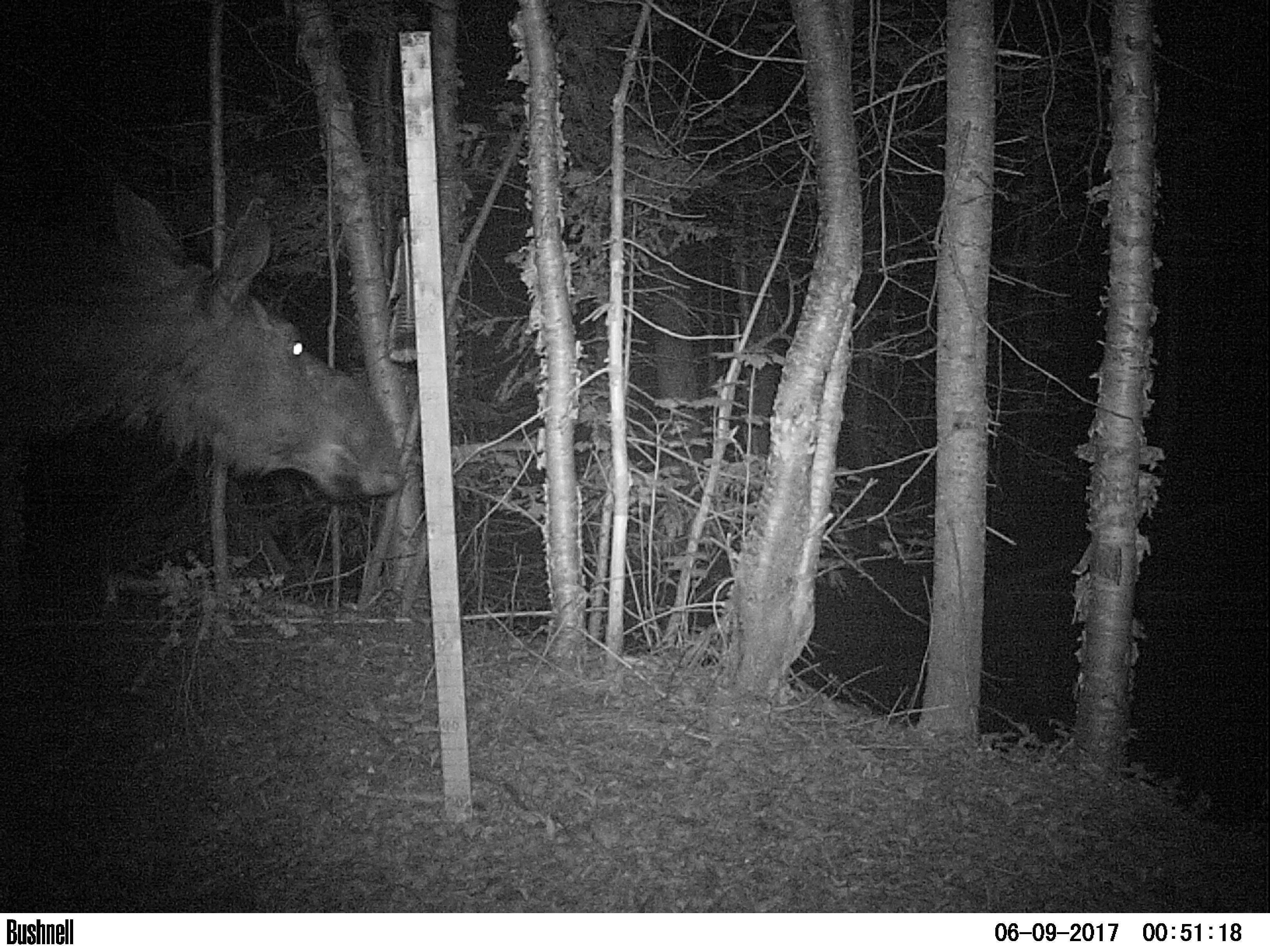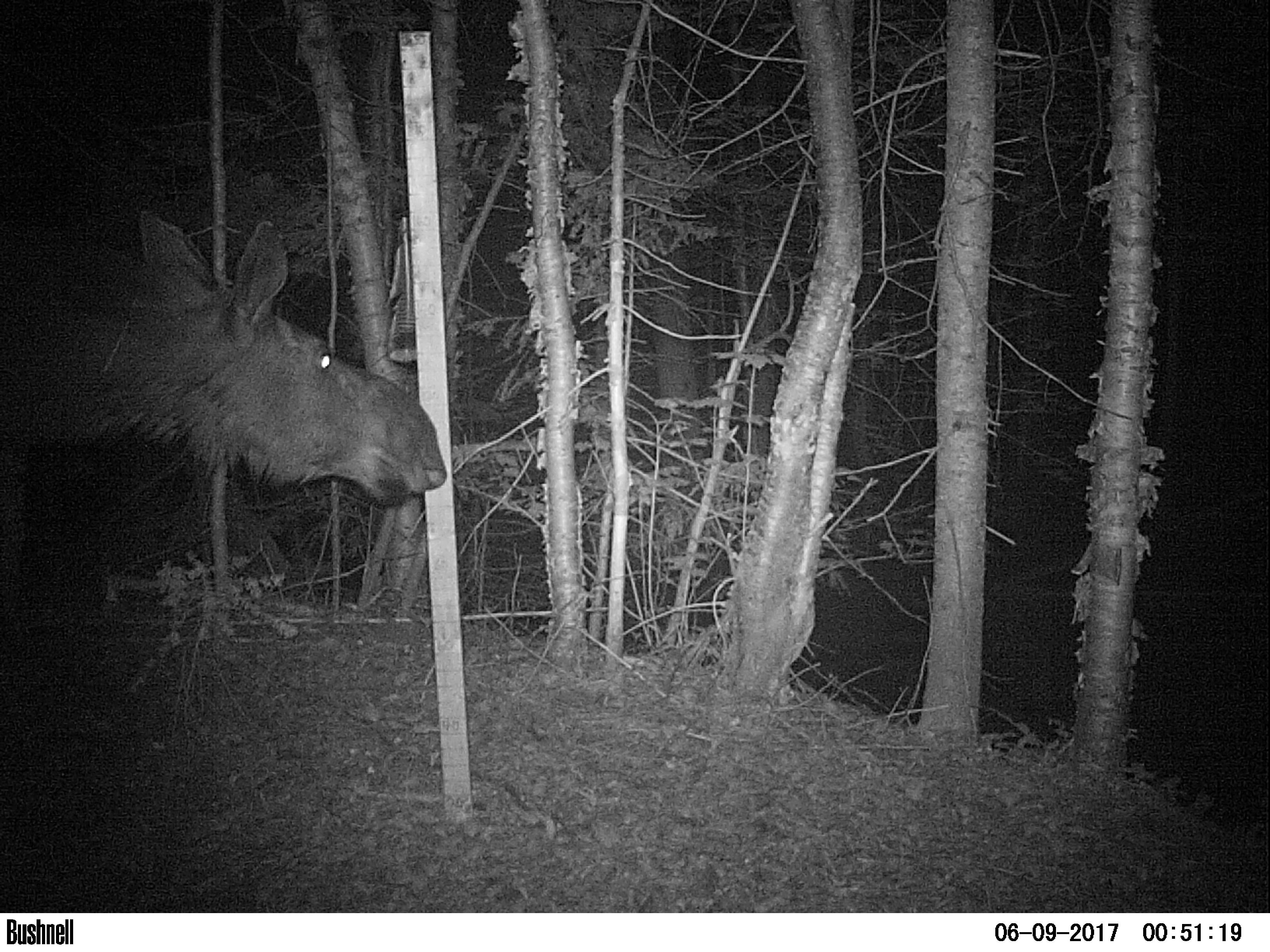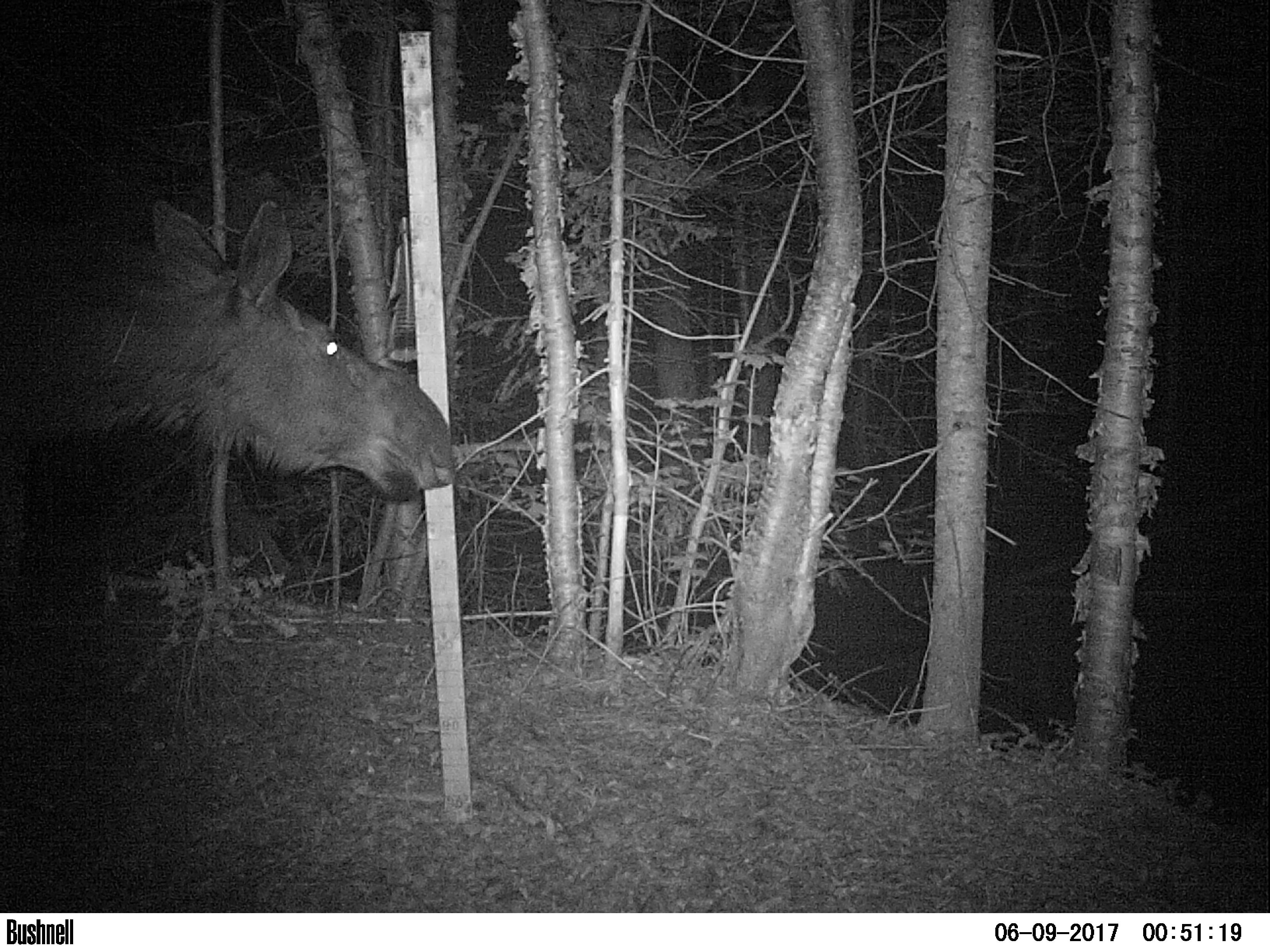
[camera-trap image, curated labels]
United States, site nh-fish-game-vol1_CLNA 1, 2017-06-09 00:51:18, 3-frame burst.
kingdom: Animalia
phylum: Chordata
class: Mammalia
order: Artiodactyla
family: Cervidae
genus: Alces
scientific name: Alces alces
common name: moose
Moose (Alces alces).